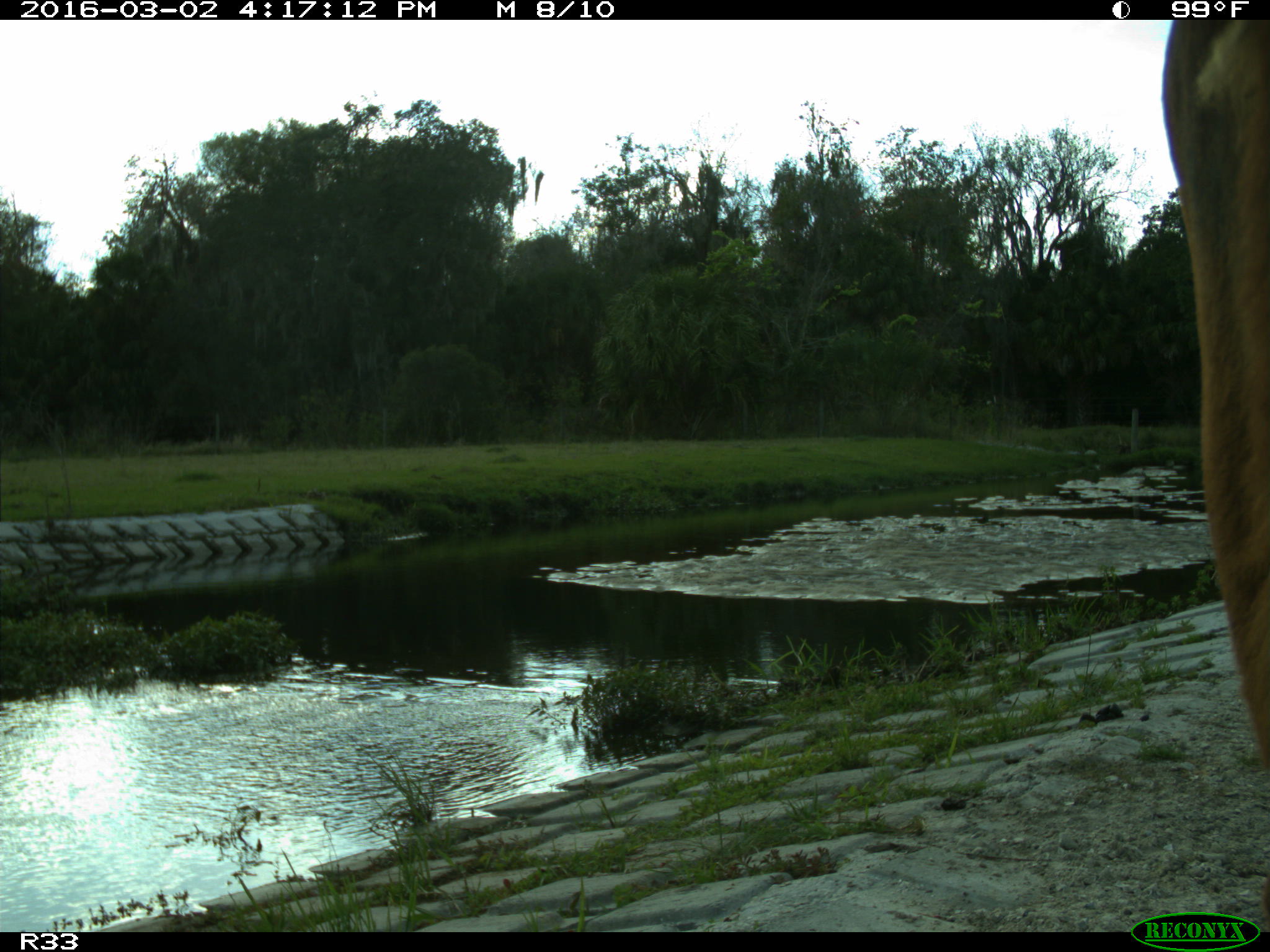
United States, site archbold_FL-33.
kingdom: Animalia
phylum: Chordata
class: Mammalia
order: Artiodactyla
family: Bovidae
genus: Bos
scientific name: Bos taurus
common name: domestic cow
Bos taurus (domestic cow).